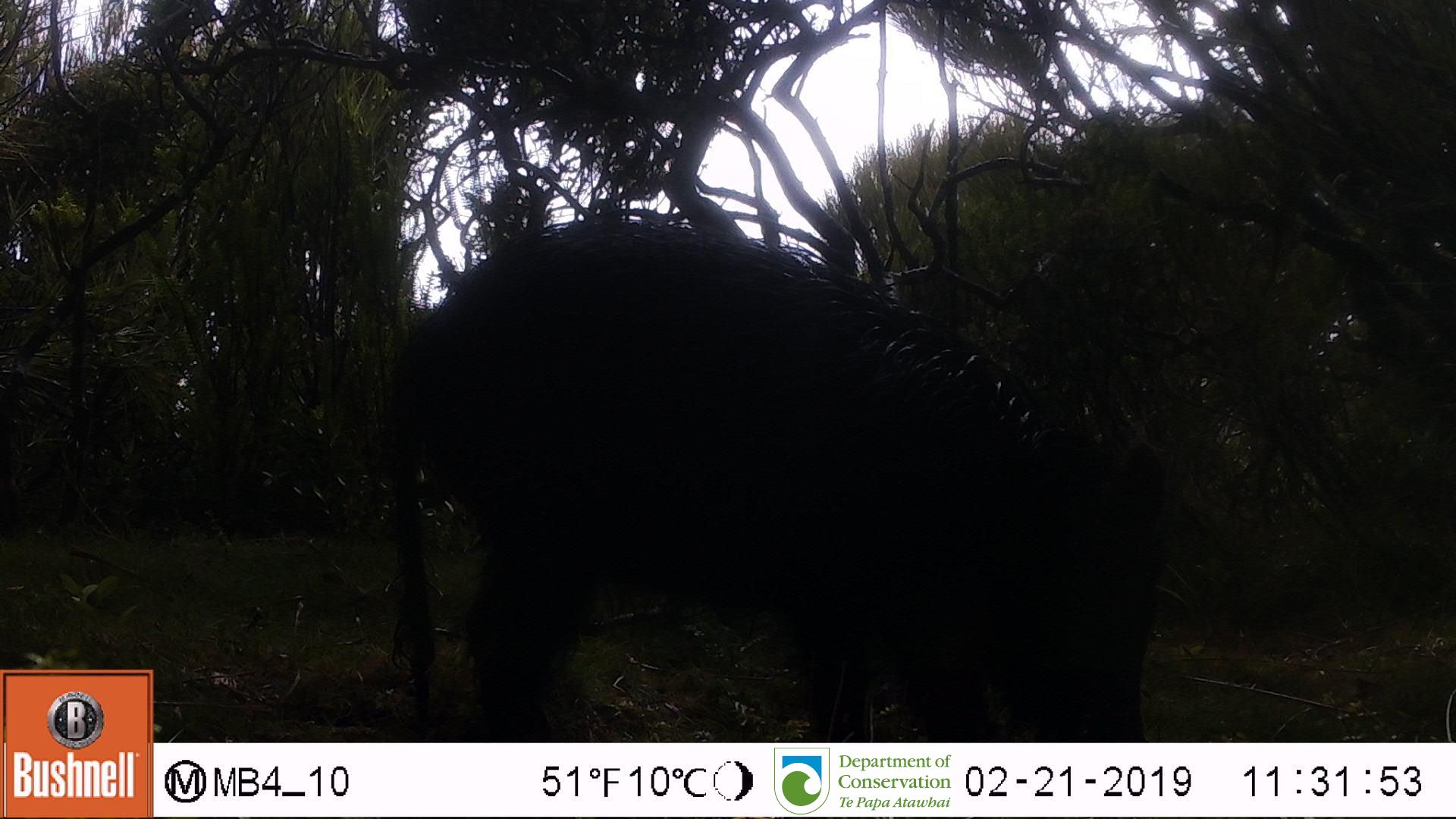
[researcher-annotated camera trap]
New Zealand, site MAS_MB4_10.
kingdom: Animalia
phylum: Chordata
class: Mammalia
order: Artiodactyla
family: Suidae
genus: Sus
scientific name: Sus scrofa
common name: pig